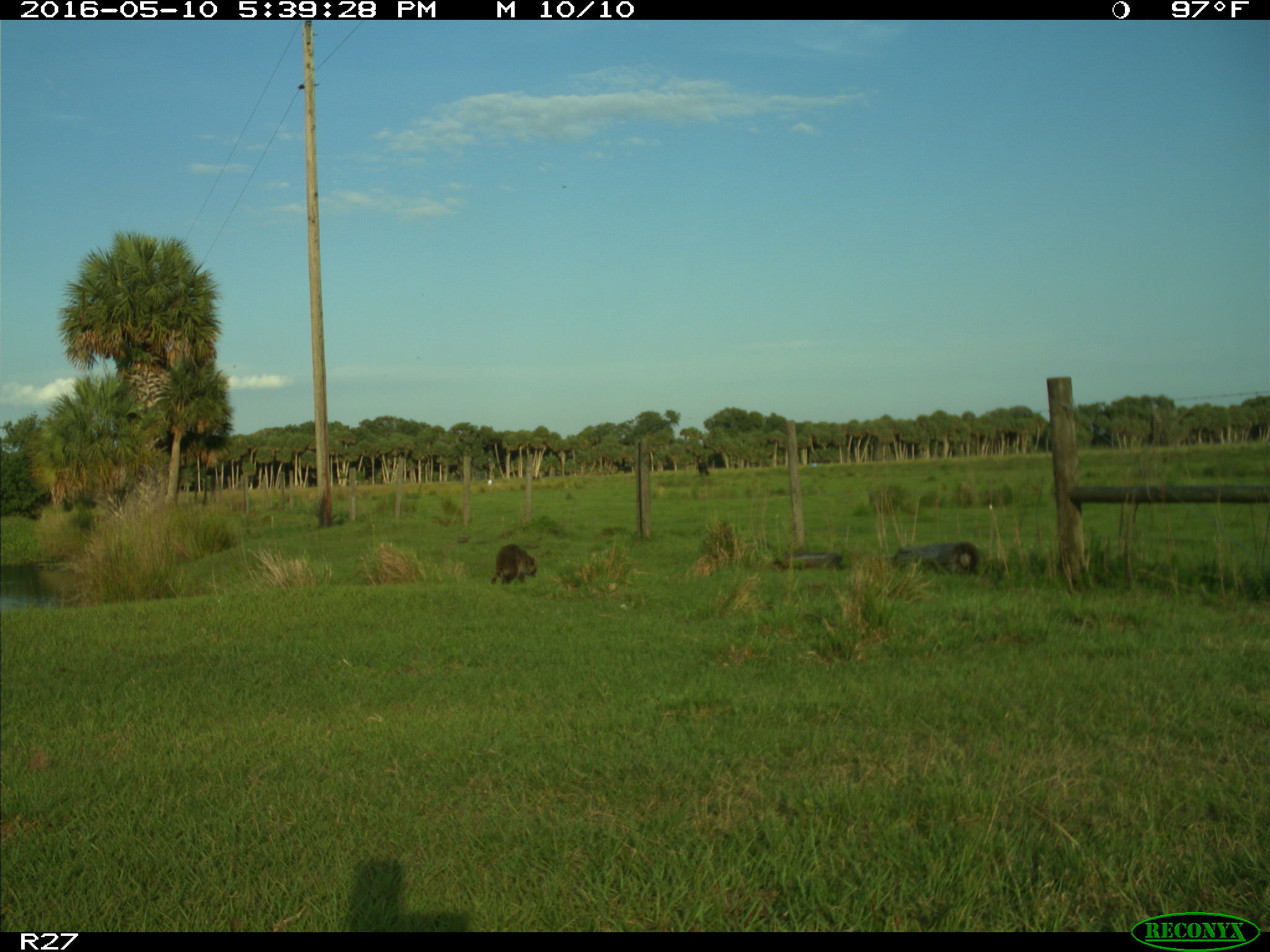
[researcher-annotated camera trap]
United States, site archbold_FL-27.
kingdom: Animalia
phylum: Chordata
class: Mammalia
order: Carnivora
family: Procyonidae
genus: Procyon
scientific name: Procyon lotor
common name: common raccoon